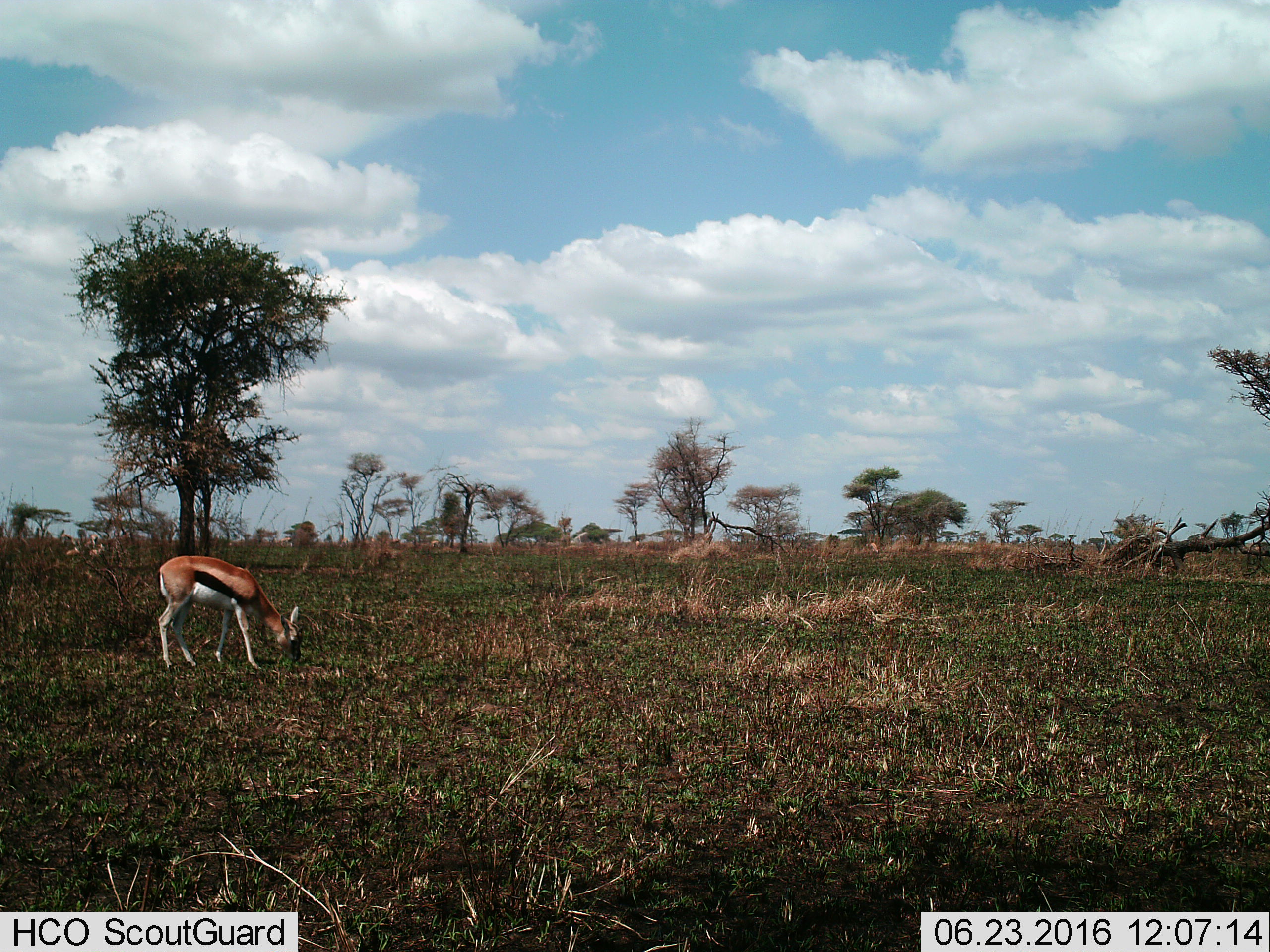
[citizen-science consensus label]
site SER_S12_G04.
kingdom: Animalia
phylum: Chordata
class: Mammalia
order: Artiodactyla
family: Bovidae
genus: Eudorcas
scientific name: Eudorcas thomsonii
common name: thomson's gazelle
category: gazellethomsons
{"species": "gazellethomsons (thomson's gazelle) (Eudorcas thomsonii)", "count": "1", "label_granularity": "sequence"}